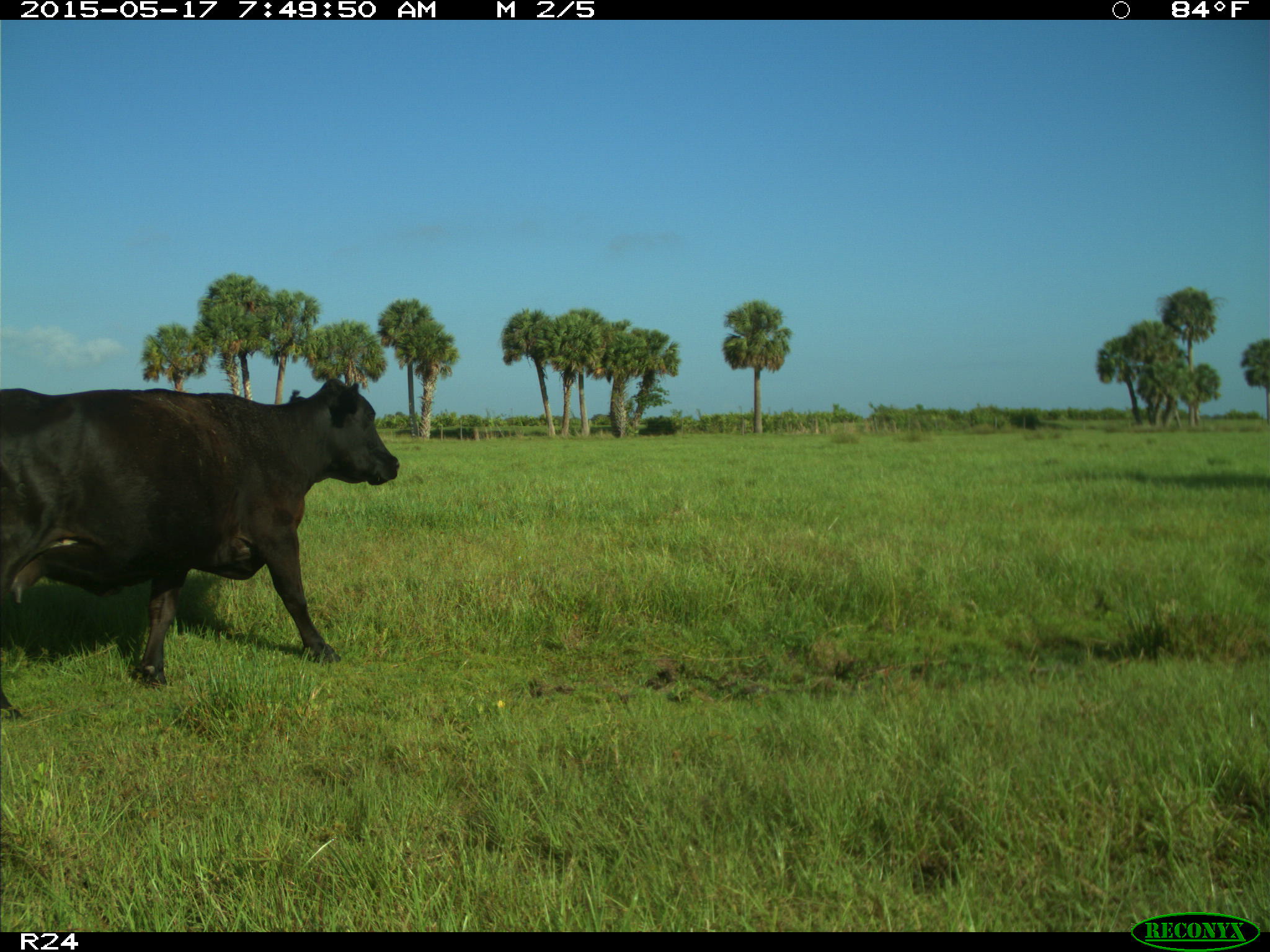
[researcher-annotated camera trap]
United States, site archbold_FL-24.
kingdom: Animalia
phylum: Chordata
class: Mammalia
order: Artiodactyla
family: Bovidae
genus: Bos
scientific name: Bos taurus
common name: domestic cow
Bos taurus (domestic cow).